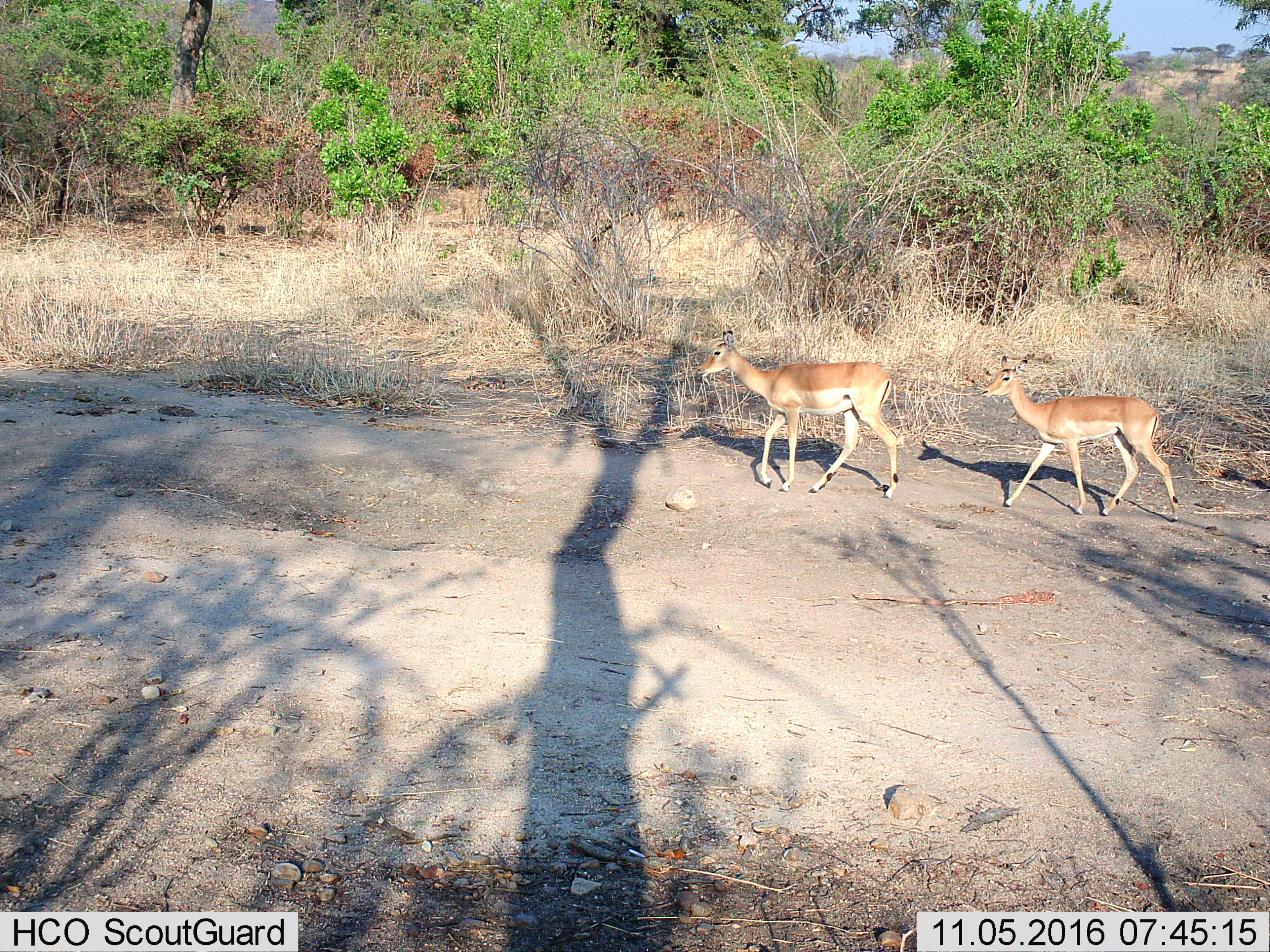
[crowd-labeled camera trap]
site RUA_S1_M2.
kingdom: Animalia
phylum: Chordata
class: Mammalia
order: Artiodactyla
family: Bovidae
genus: Aepyceros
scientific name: Aepyceros melampus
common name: impala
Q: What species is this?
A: Impala (Aepyceros melampus).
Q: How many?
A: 2.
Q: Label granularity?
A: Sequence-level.